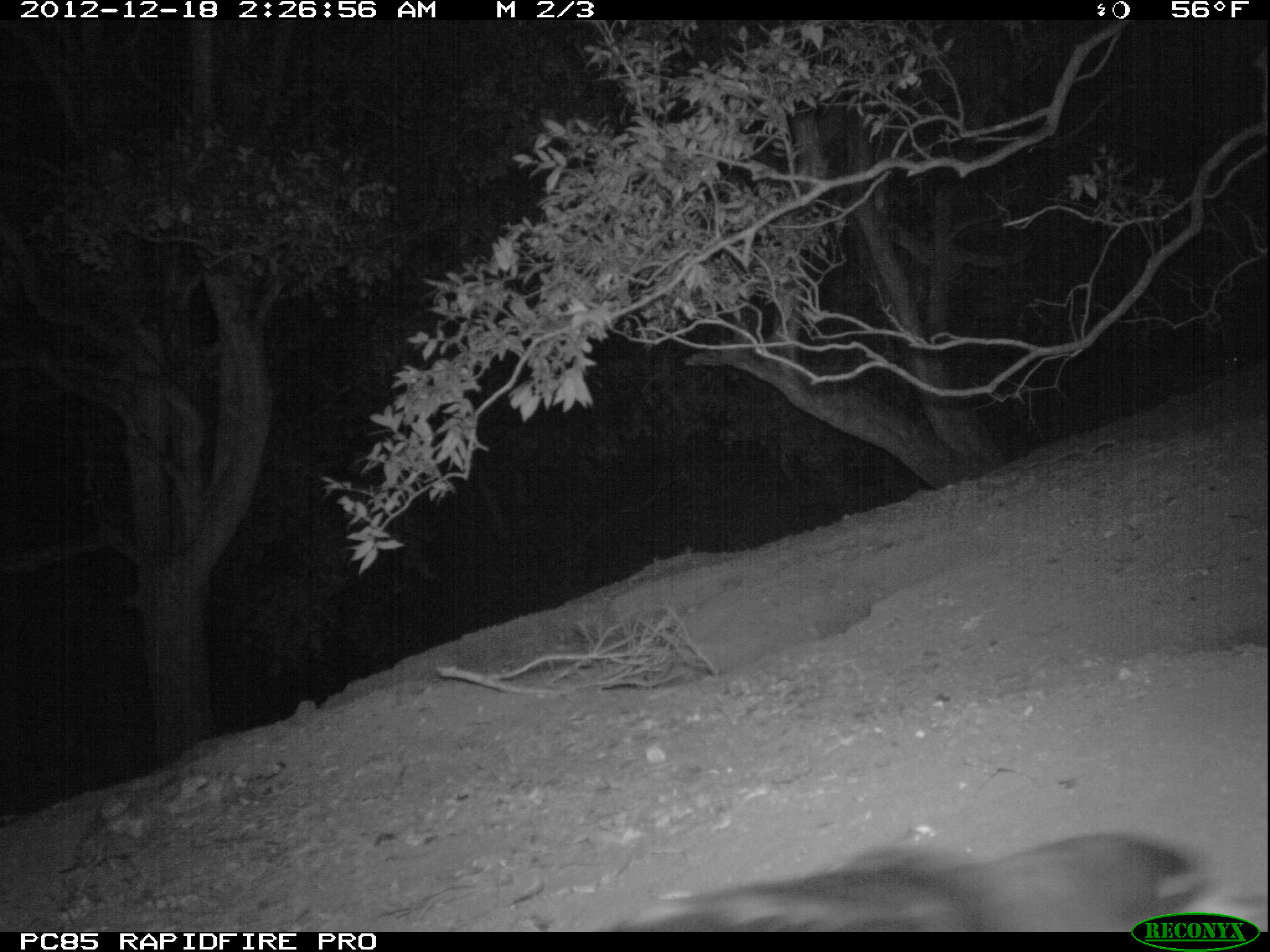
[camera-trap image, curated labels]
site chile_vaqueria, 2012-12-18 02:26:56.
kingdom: Animalia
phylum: Chordata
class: Aves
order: Procellariiformes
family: Procellariidae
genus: Calonectris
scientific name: Calonectris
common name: shearwater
Shearwater (Calonectris).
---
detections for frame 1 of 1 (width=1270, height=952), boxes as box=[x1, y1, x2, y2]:
shearwater: box=[605, 831, 1245, 935]